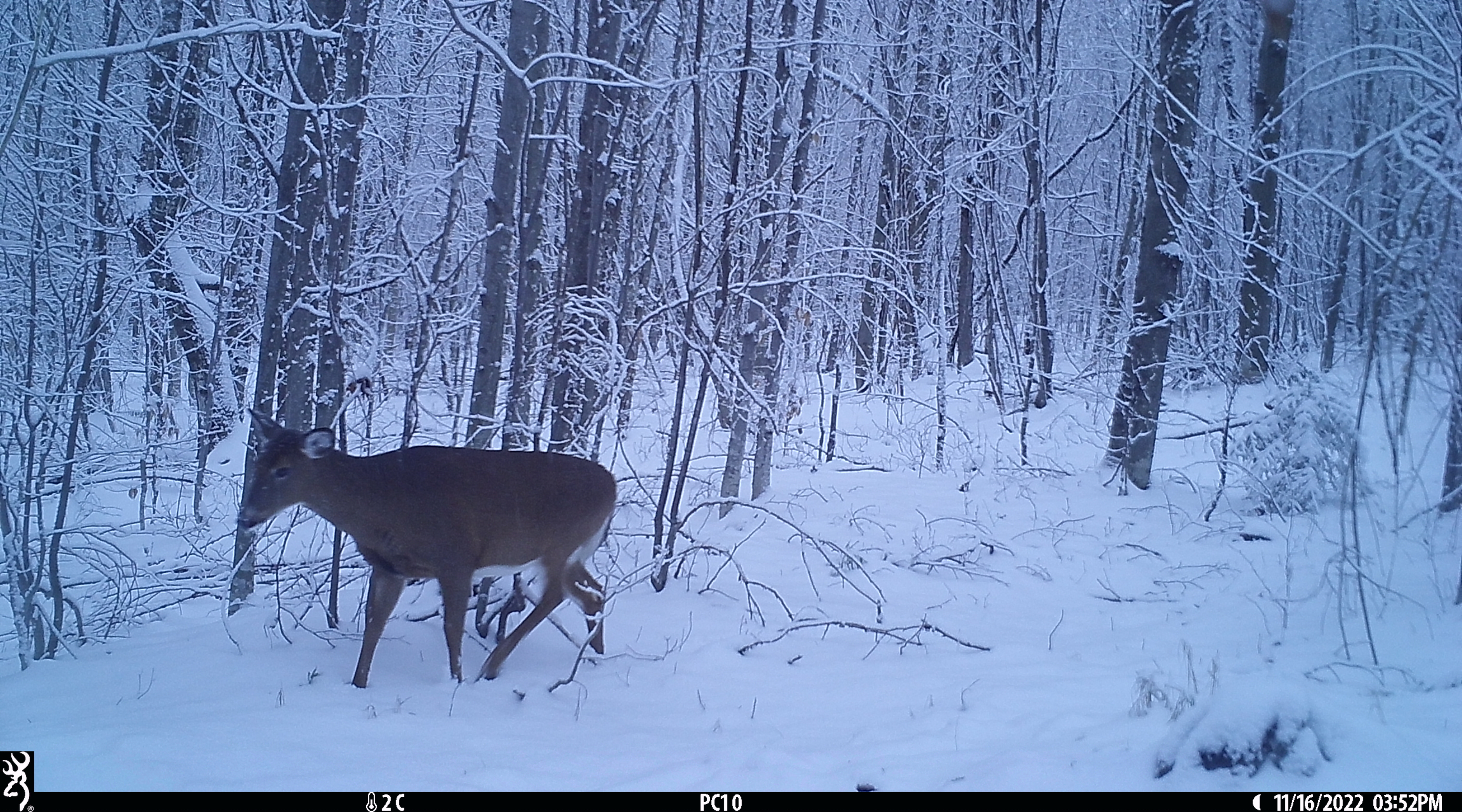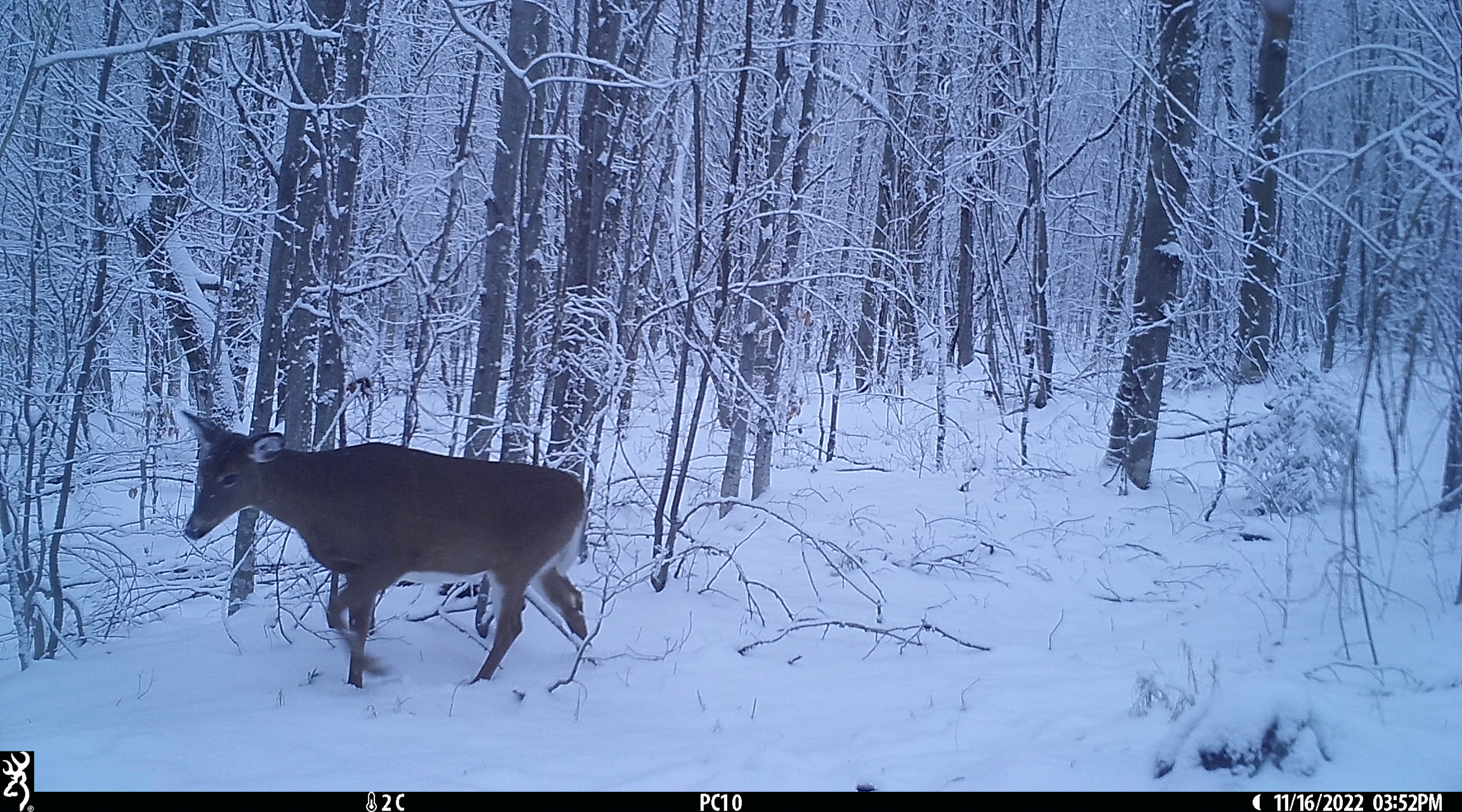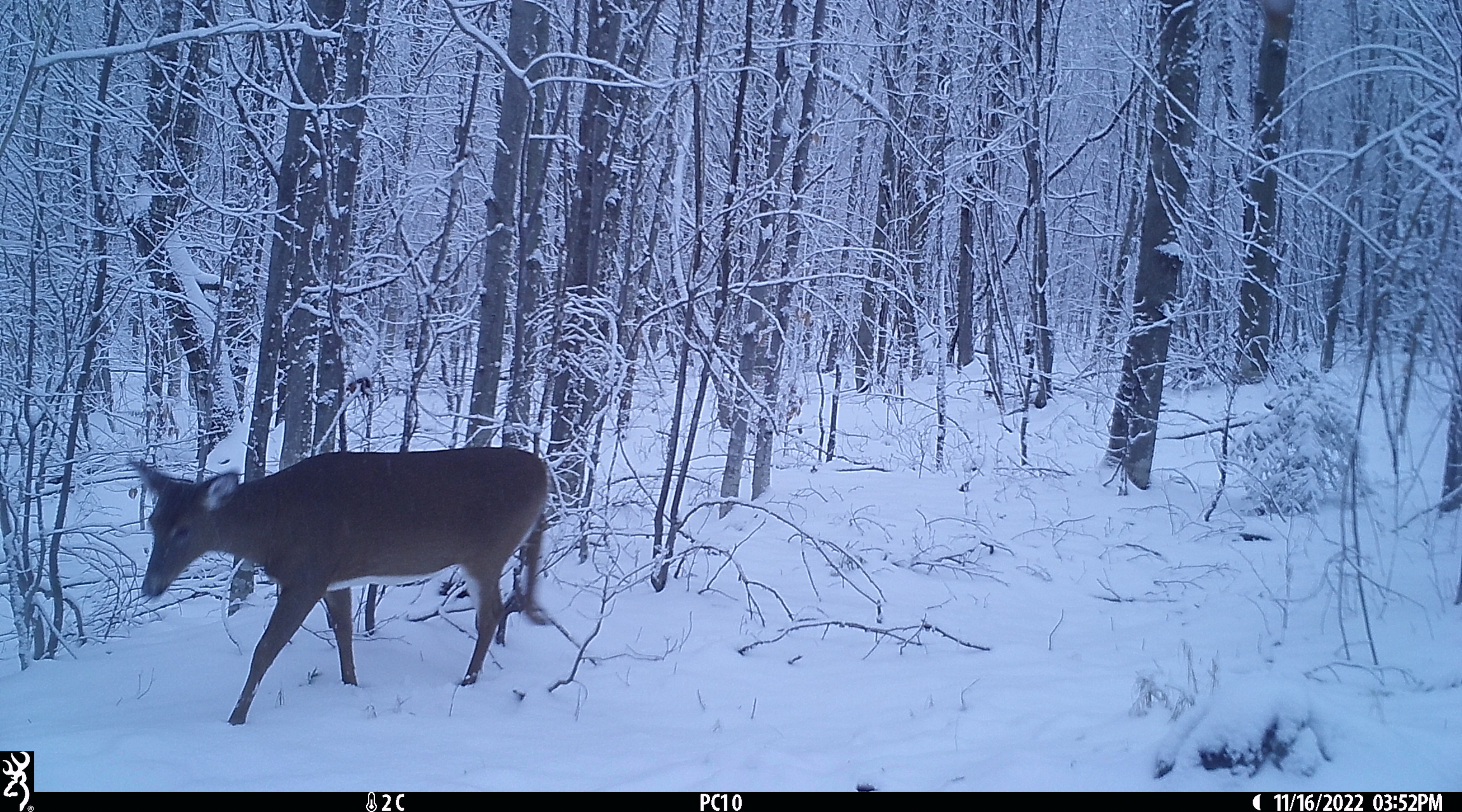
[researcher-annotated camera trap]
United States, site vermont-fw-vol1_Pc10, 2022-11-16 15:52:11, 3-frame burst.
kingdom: Animalia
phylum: Chordata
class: Mammalia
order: Artiodactyla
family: Cervidae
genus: Odocoileus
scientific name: Odocoileus virginianus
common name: white-tailed deer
White-tailed deer (Odocoileus virginianus).